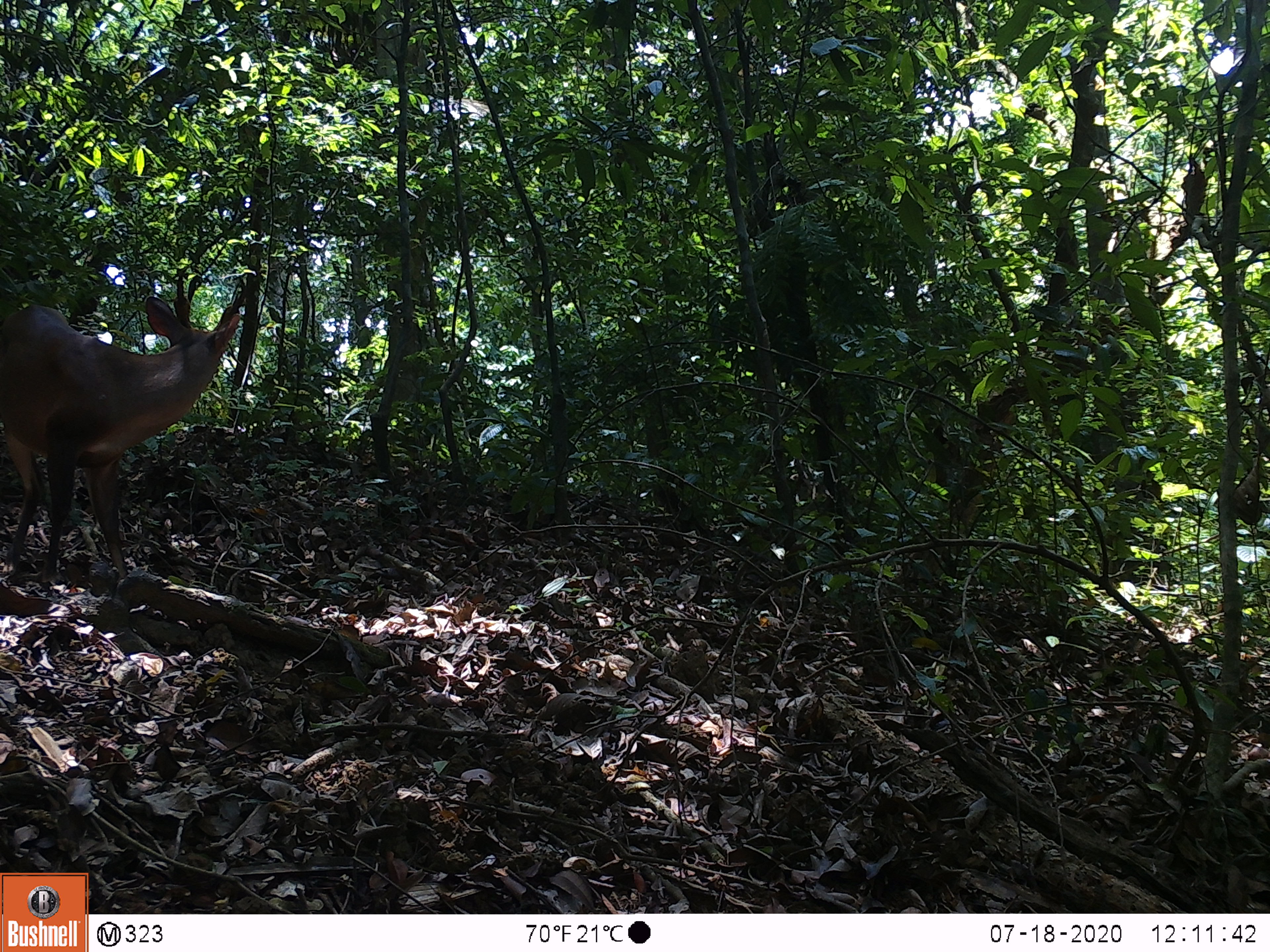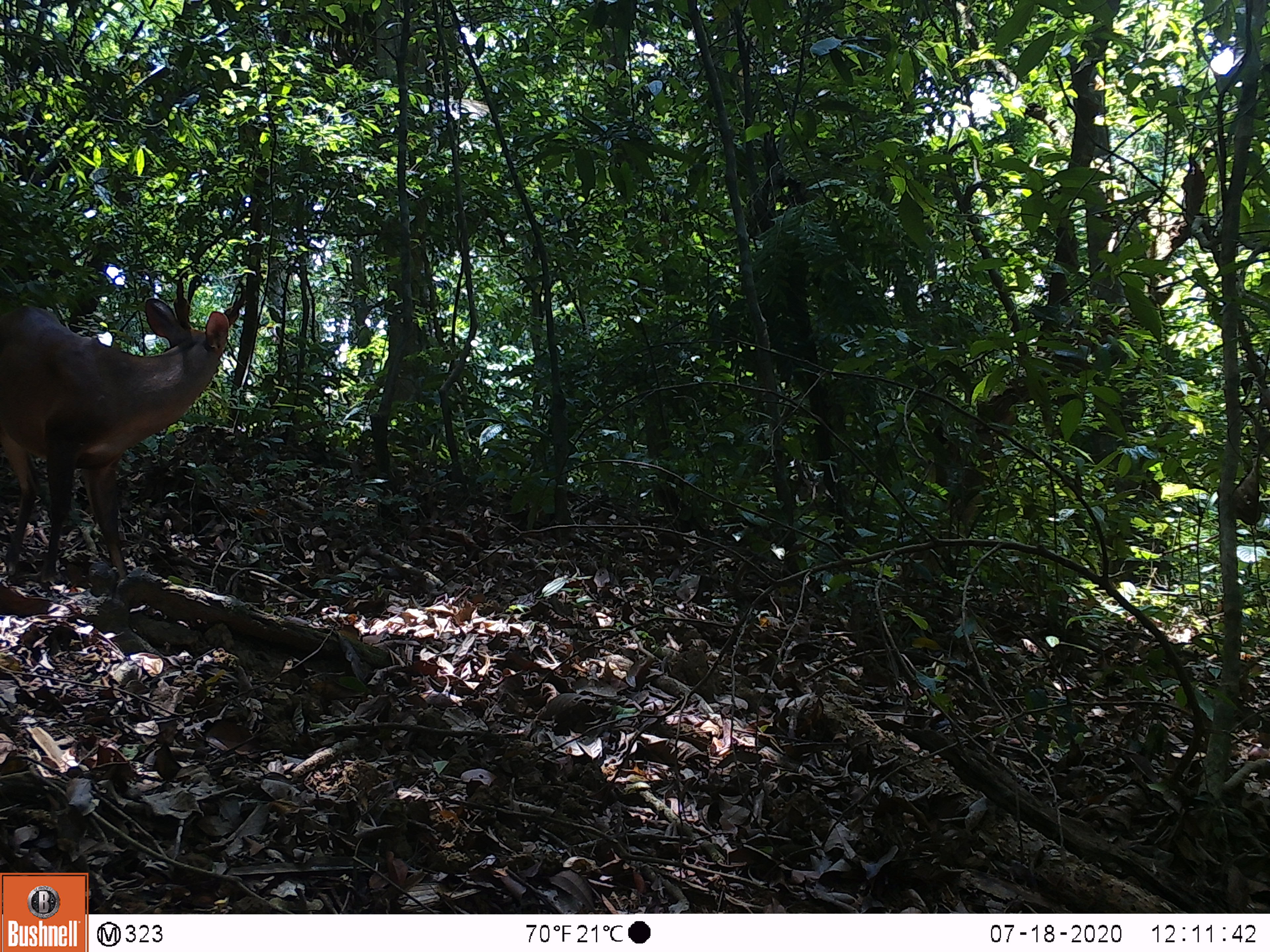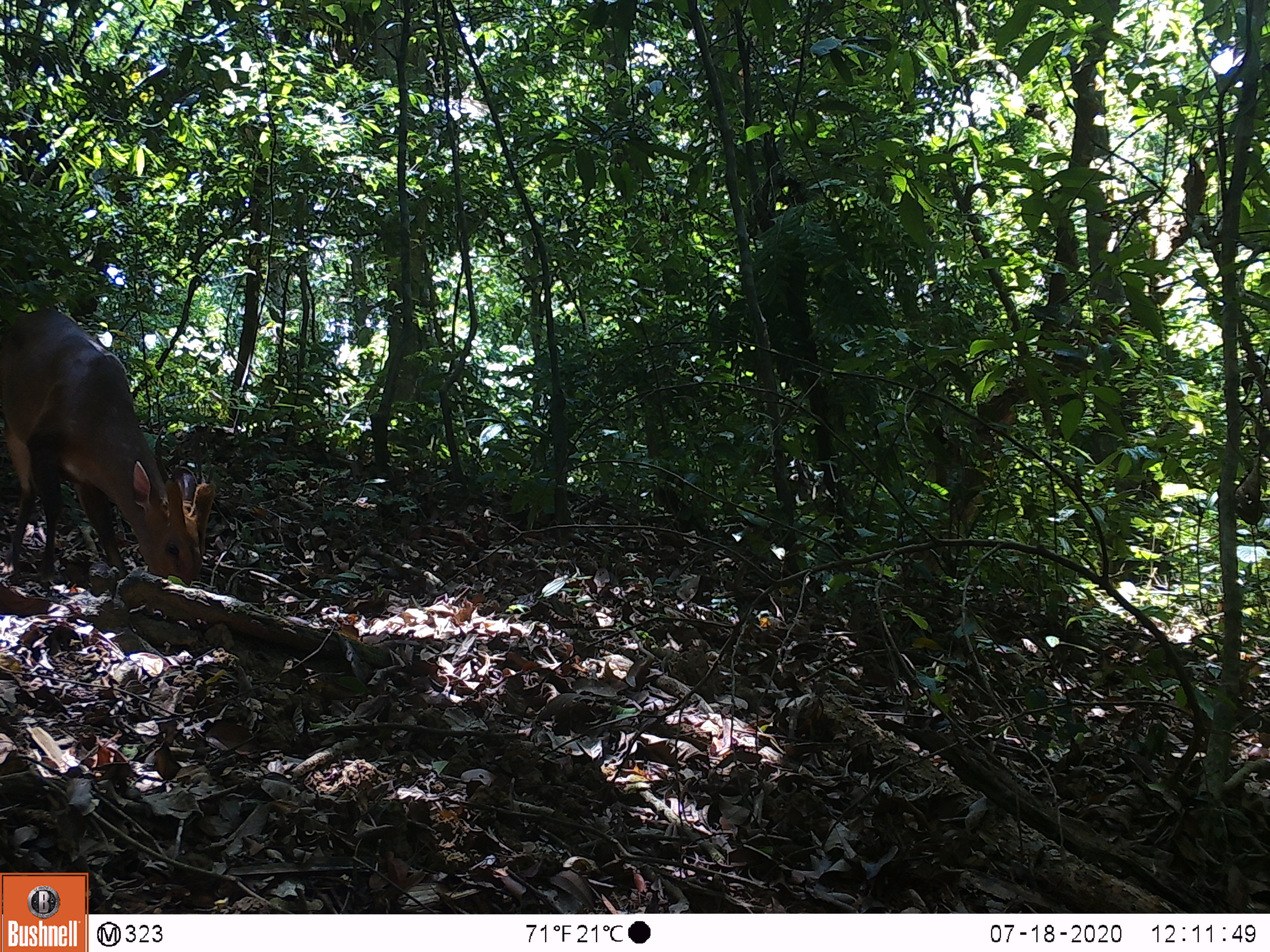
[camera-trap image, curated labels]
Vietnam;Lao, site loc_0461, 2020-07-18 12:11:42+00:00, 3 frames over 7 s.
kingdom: Animalia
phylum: Chordata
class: Mammalia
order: Artiodactyla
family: Cervidae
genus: Muntiacus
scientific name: Muntiacus vuquangensis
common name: large-antlered muntjac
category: large antlered muntjac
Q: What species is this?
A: Large antlered muntjac (large-antlered muntjac) (Muntiacus vuquangensis).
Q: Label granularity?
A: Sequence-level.